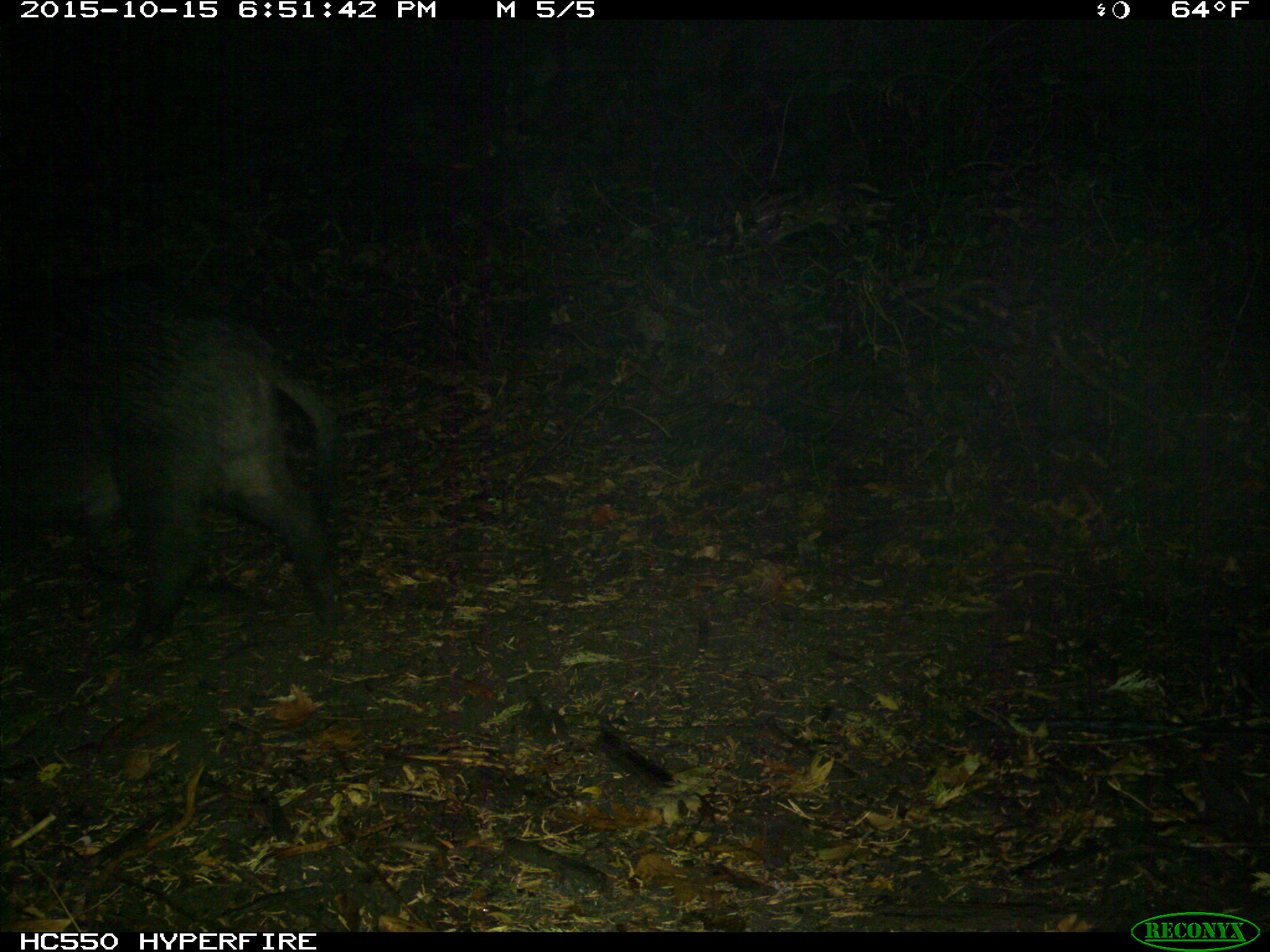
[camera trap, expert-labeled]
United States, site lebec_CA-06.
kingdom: Animalia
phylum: Chordata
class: Mammalia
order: Artiodactyla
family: Suidae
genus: Sus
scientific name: Sus scrofa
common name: wild boar